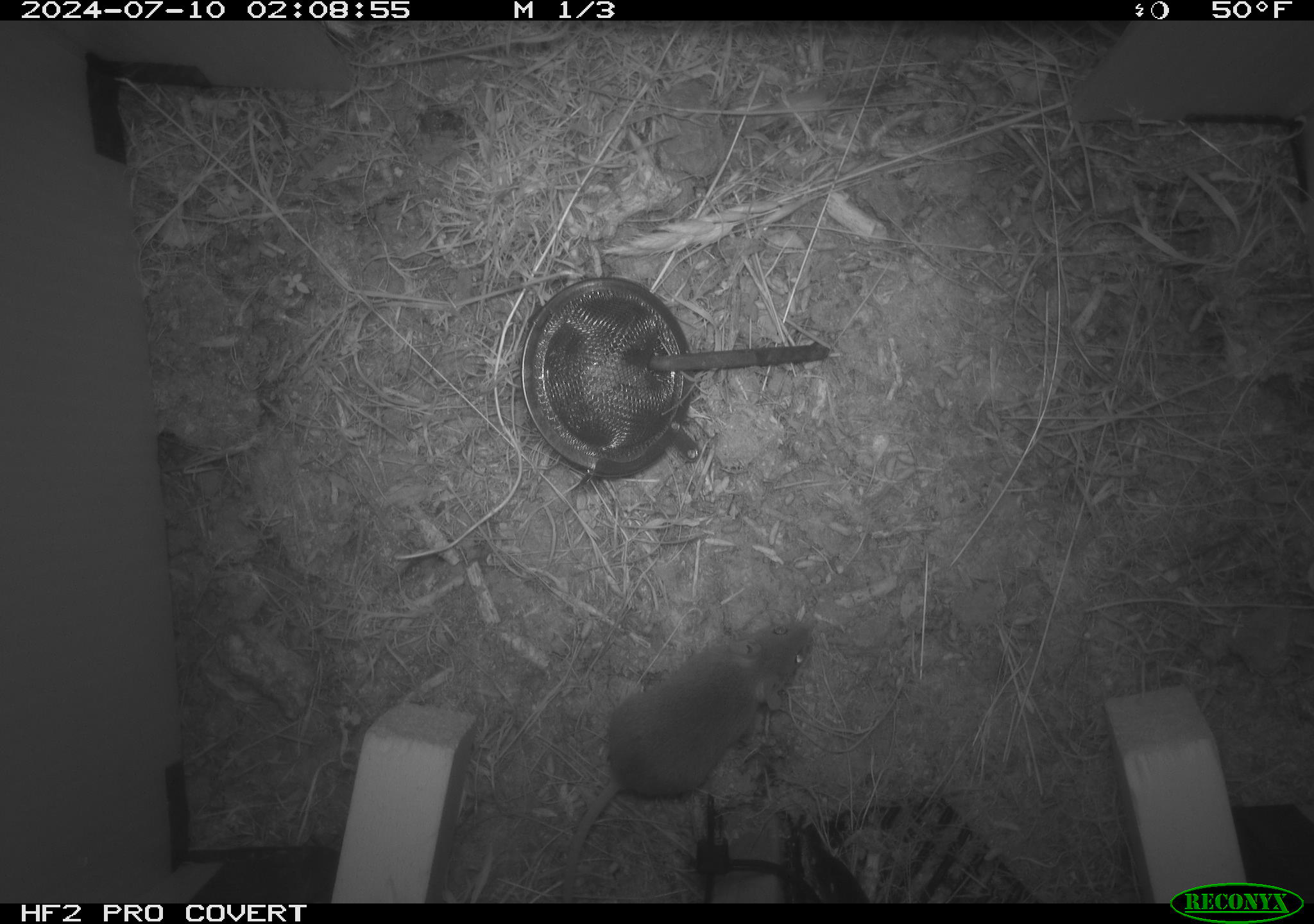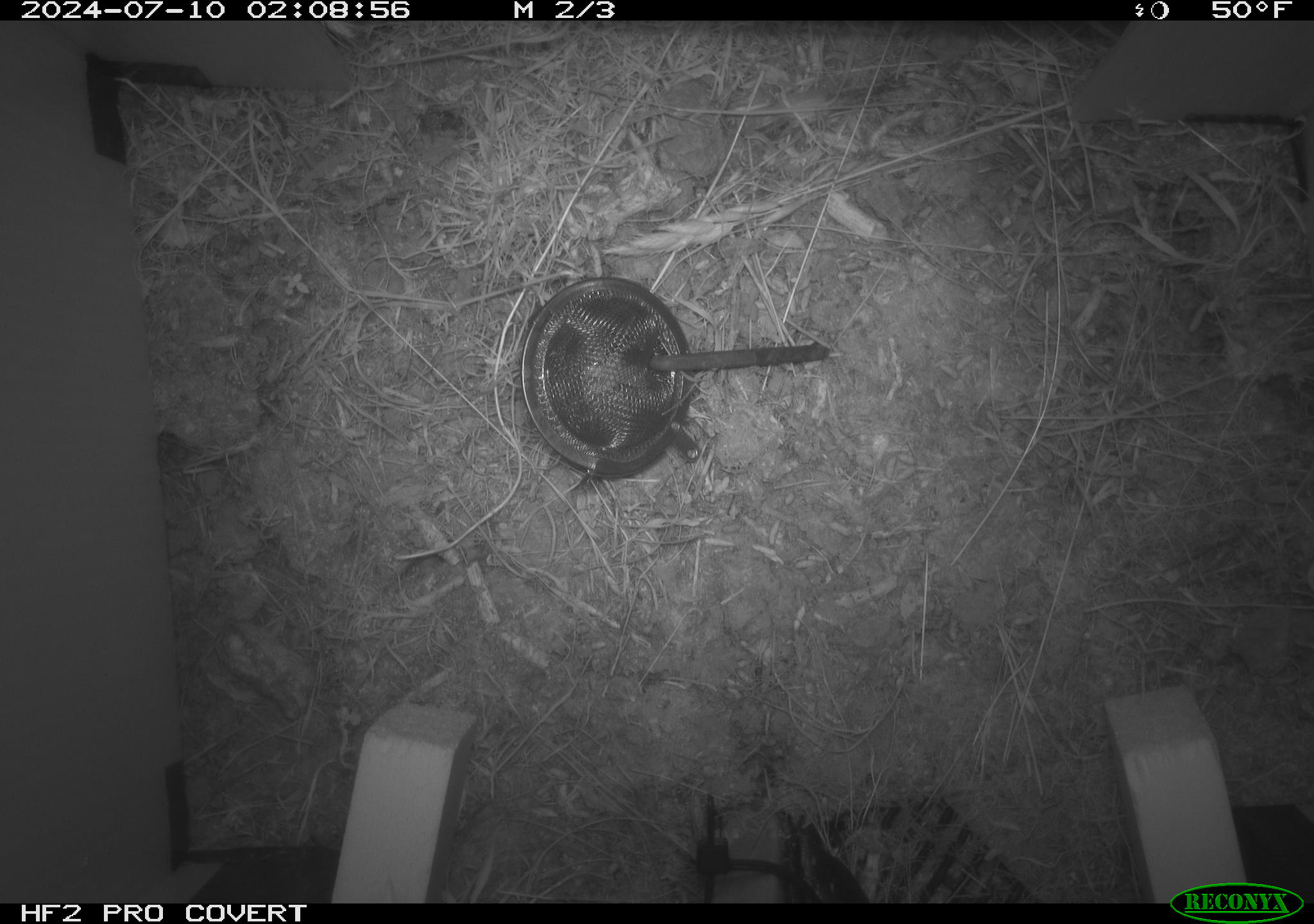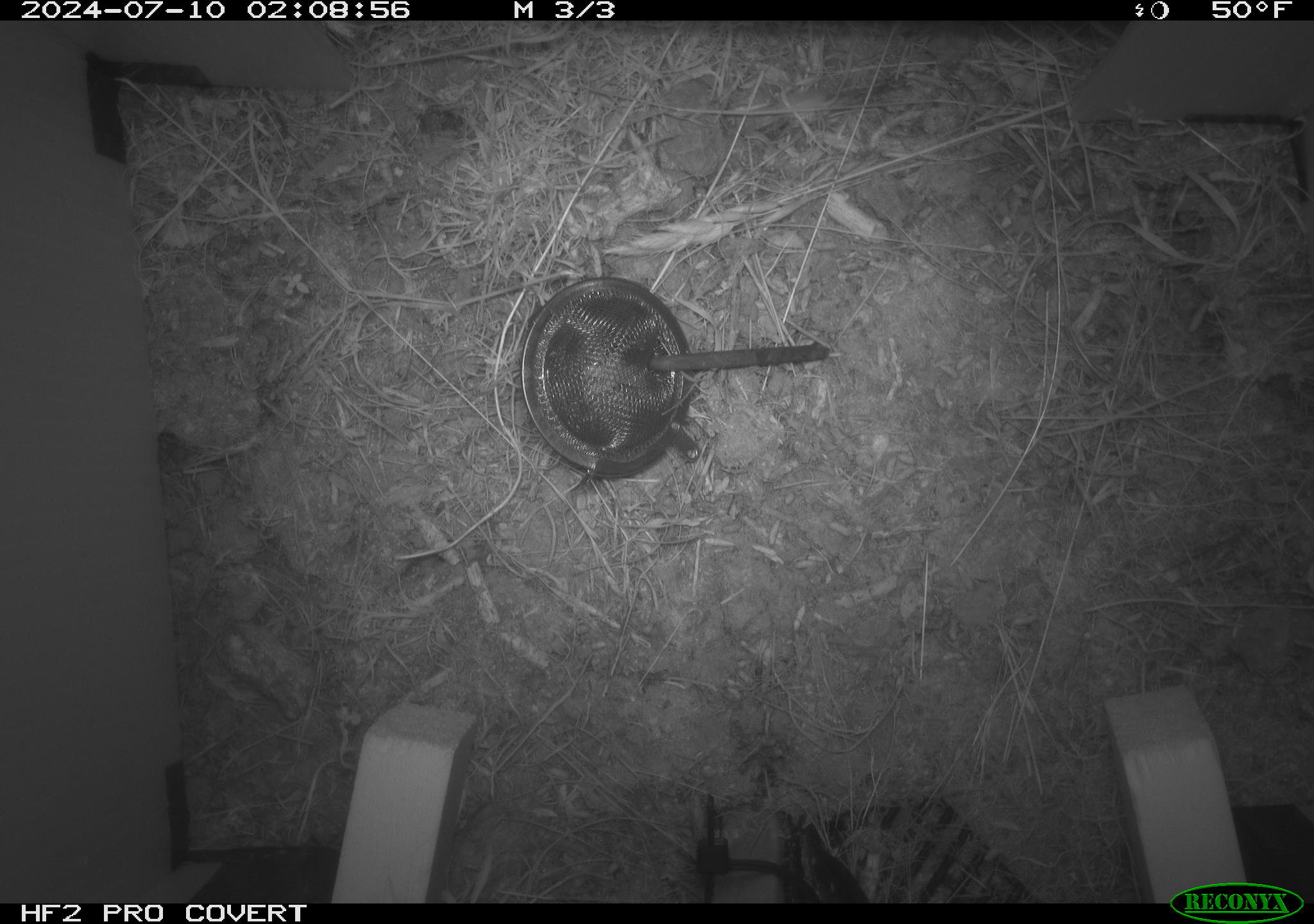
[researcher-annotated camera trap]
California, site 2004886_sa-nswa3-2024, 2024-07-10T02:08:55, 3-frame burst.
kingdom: Animalia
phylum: Chordata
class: Mammalia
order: Rodentia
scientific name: Rodentia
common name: rodent